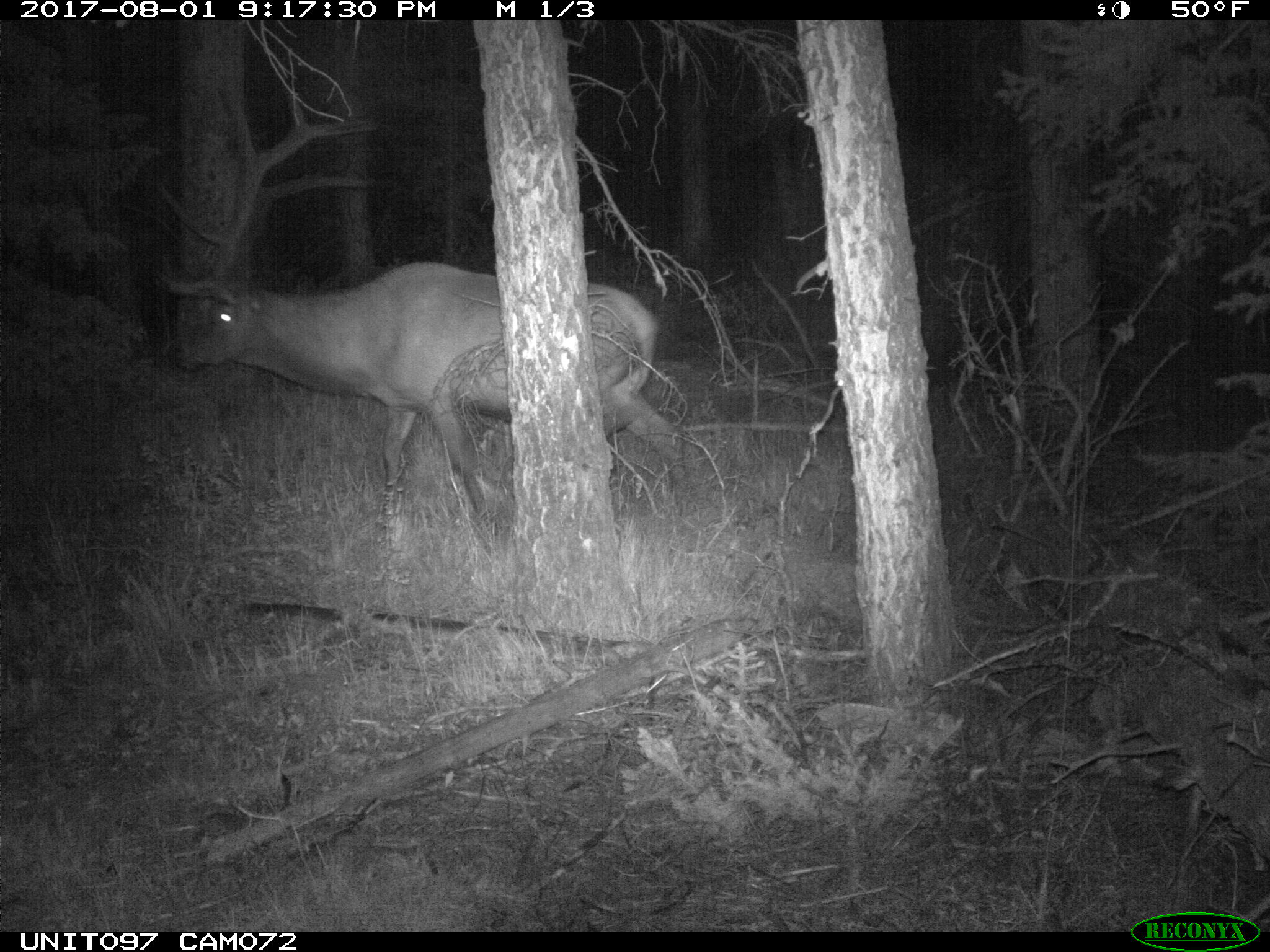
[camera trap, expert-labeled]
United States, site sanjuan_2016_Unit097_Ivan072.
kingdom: Animalia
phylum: Chordata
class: Mammalia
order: Artiodactyla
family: Cervidae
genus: Cervus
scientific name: Cervus elaphus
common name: red deer